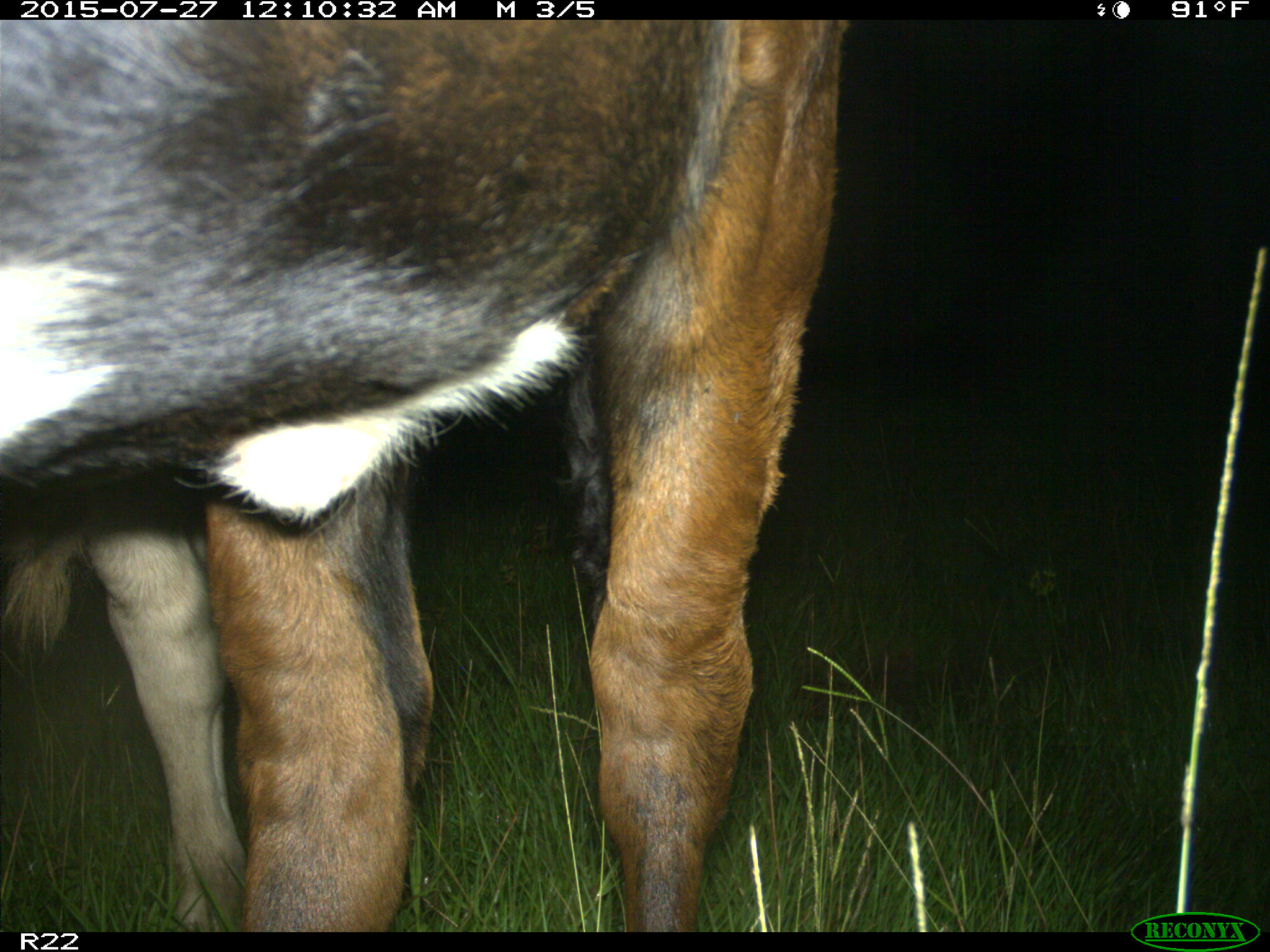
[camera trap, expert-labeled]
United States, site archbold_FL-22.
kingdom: Animalia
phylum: Chordata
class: Mammalia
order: Artiodactyla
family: Bovidae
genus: Bos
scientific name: Bos taurus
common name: domestic cow